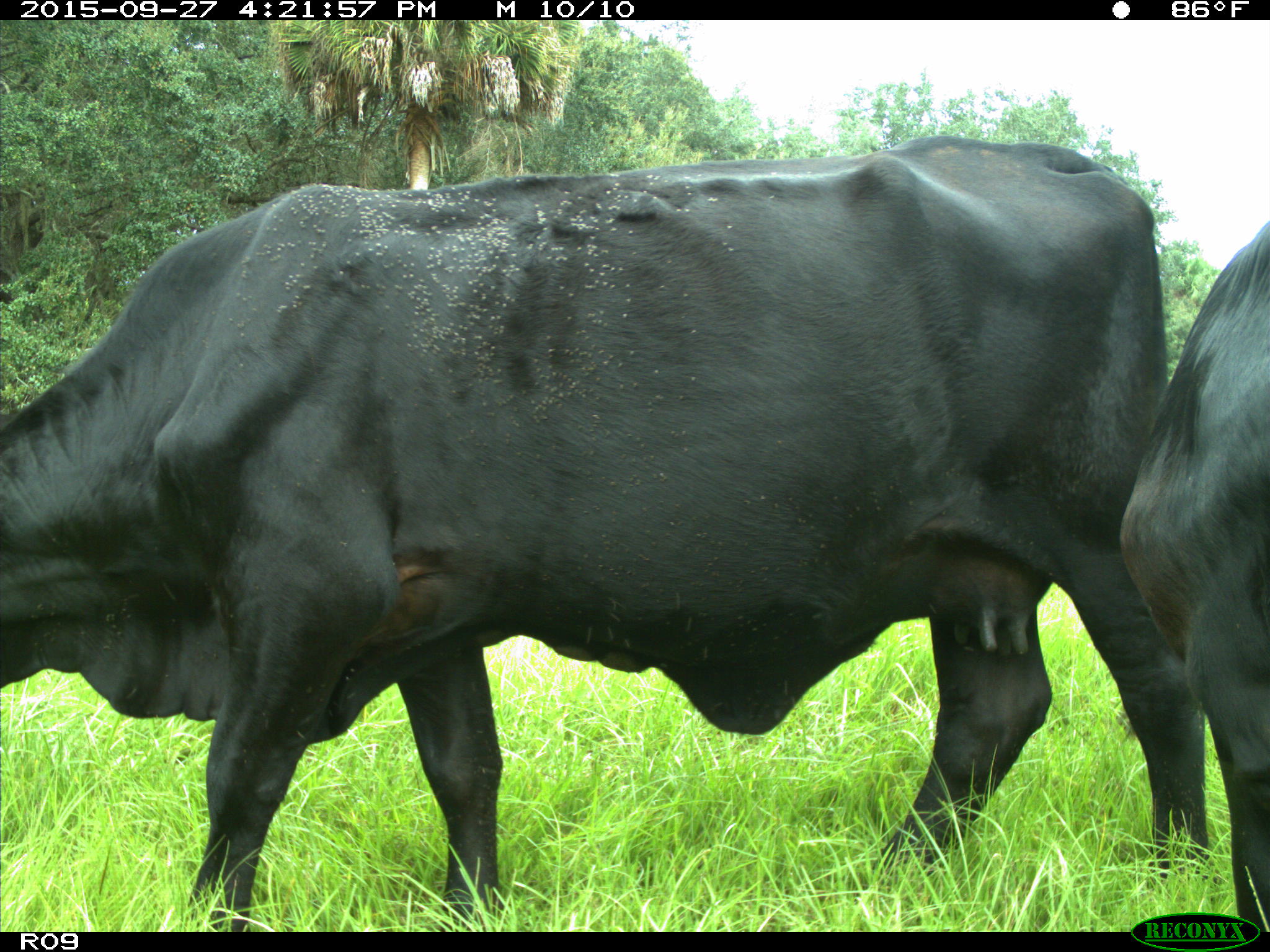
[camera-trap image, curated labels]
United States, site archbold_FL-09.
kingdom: Animalia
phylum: Chordata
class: Mammalia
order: Artiodactyla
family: Bovidae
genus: Bos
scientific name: Bos taurus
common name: domestic cow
Bos taurus (domestic cow).